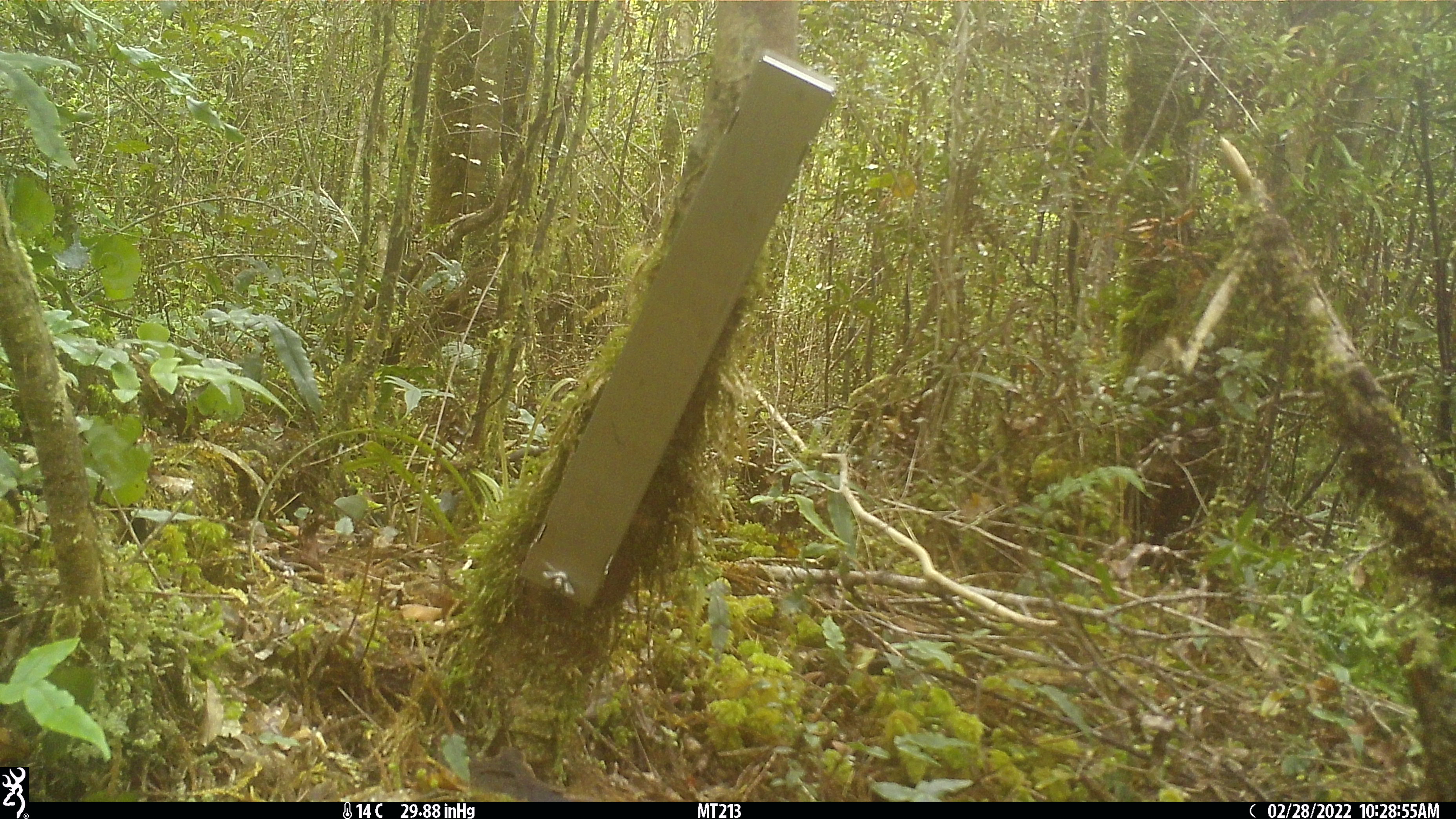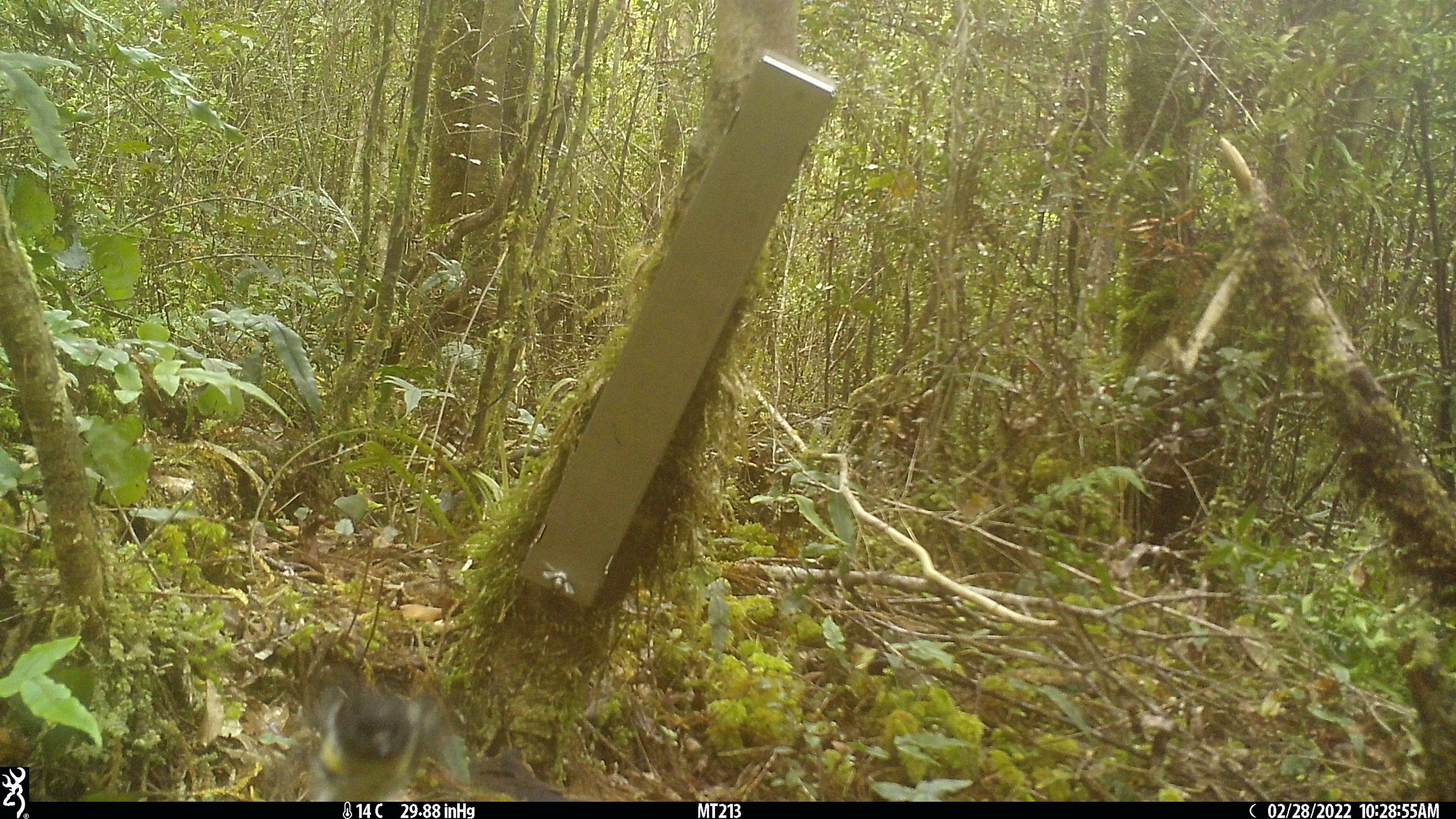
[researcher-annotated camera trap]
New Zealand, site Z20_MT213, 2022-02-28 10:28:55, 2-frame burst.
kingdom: Animalia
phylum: Chordata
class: Aves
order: Passeriformes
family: Petroicidae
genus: Petroica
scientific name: Petroica macrocephala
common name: tomtit